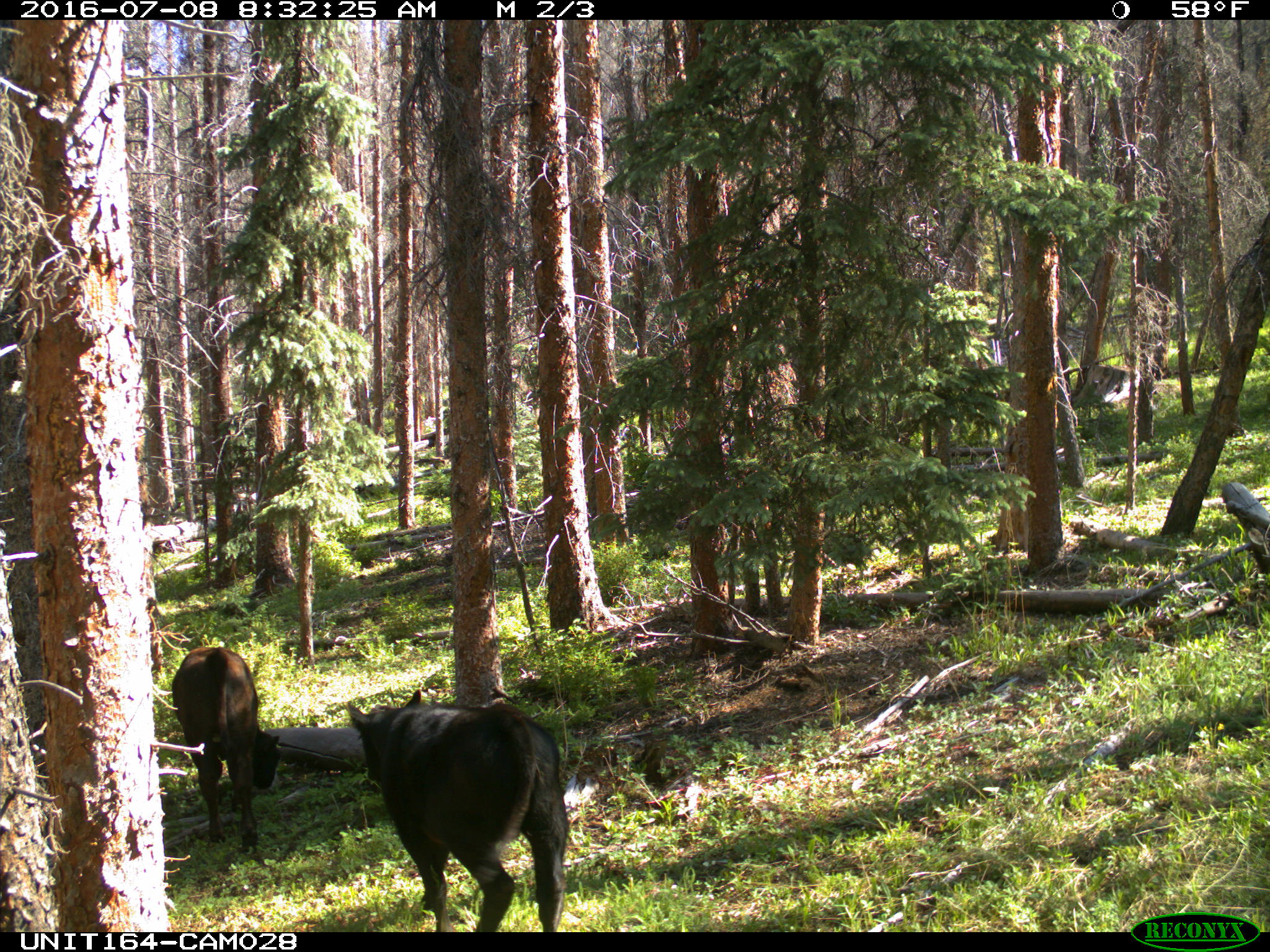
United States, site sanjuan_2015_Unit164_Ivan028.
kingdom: Animalia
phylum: Chordata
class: Mammalia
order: Artiodactyla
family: Bovidae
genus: Bos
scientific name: Bos taurus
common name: domestic cow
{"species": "Bos taurus (domestic cow)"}